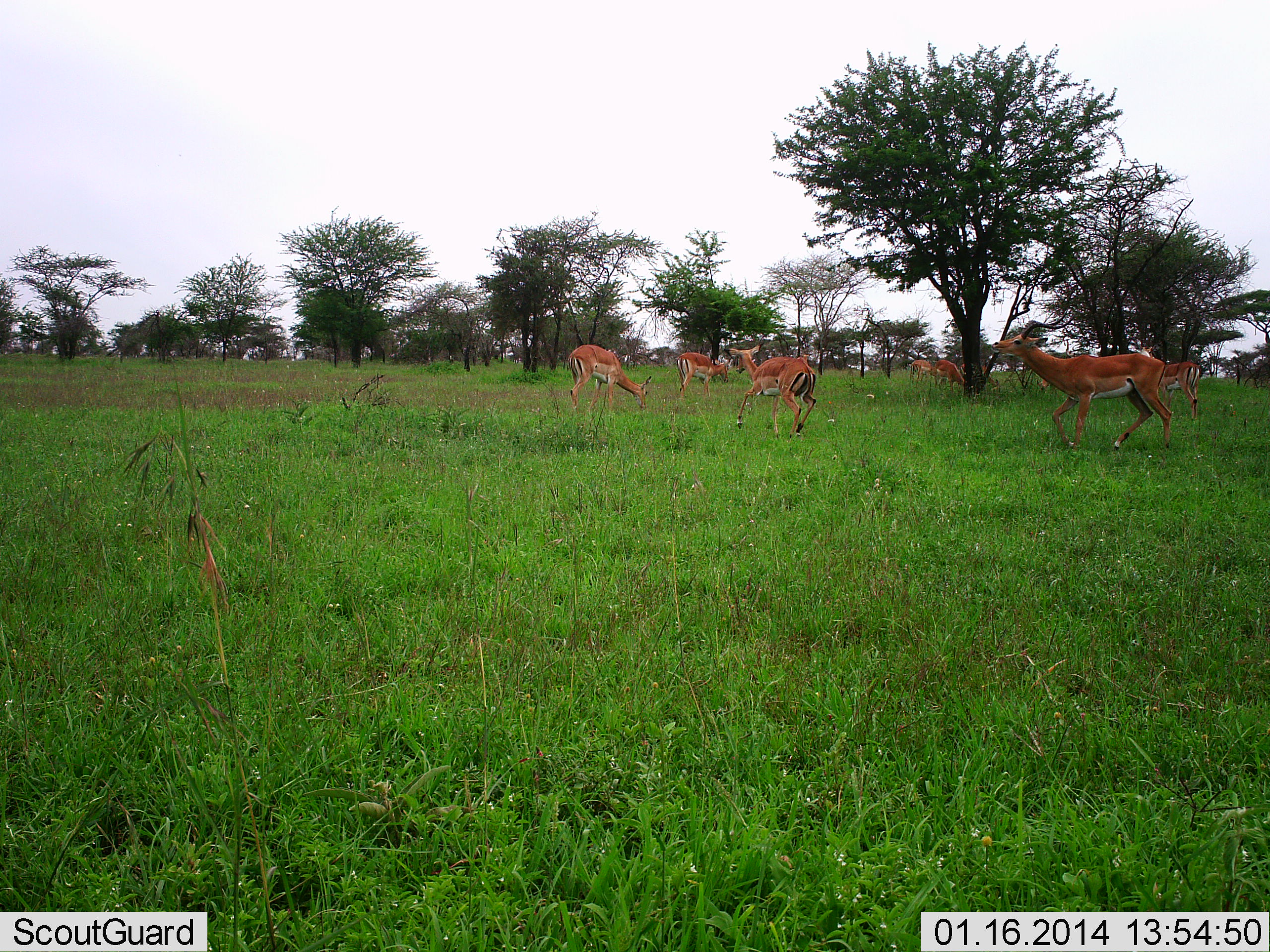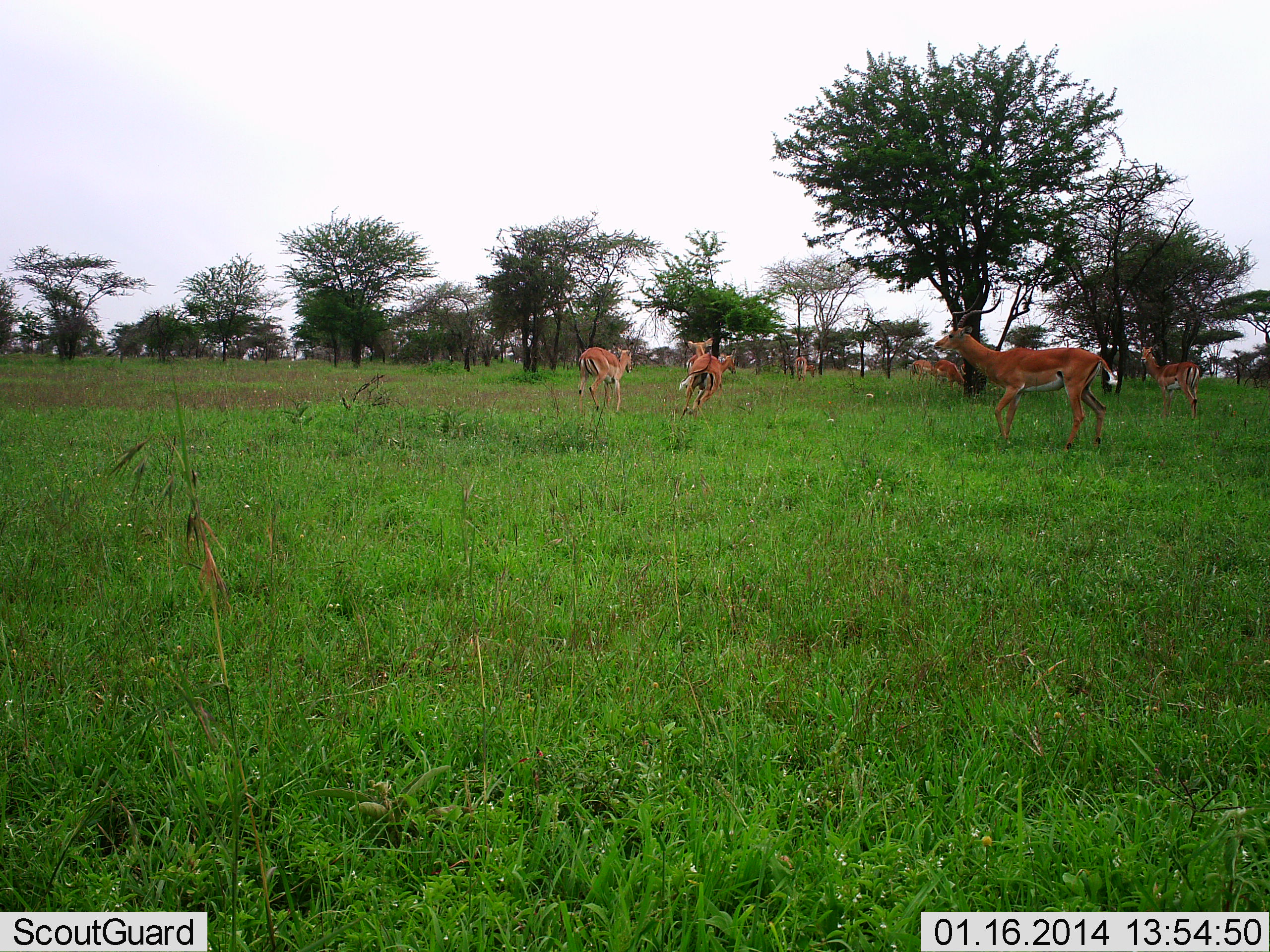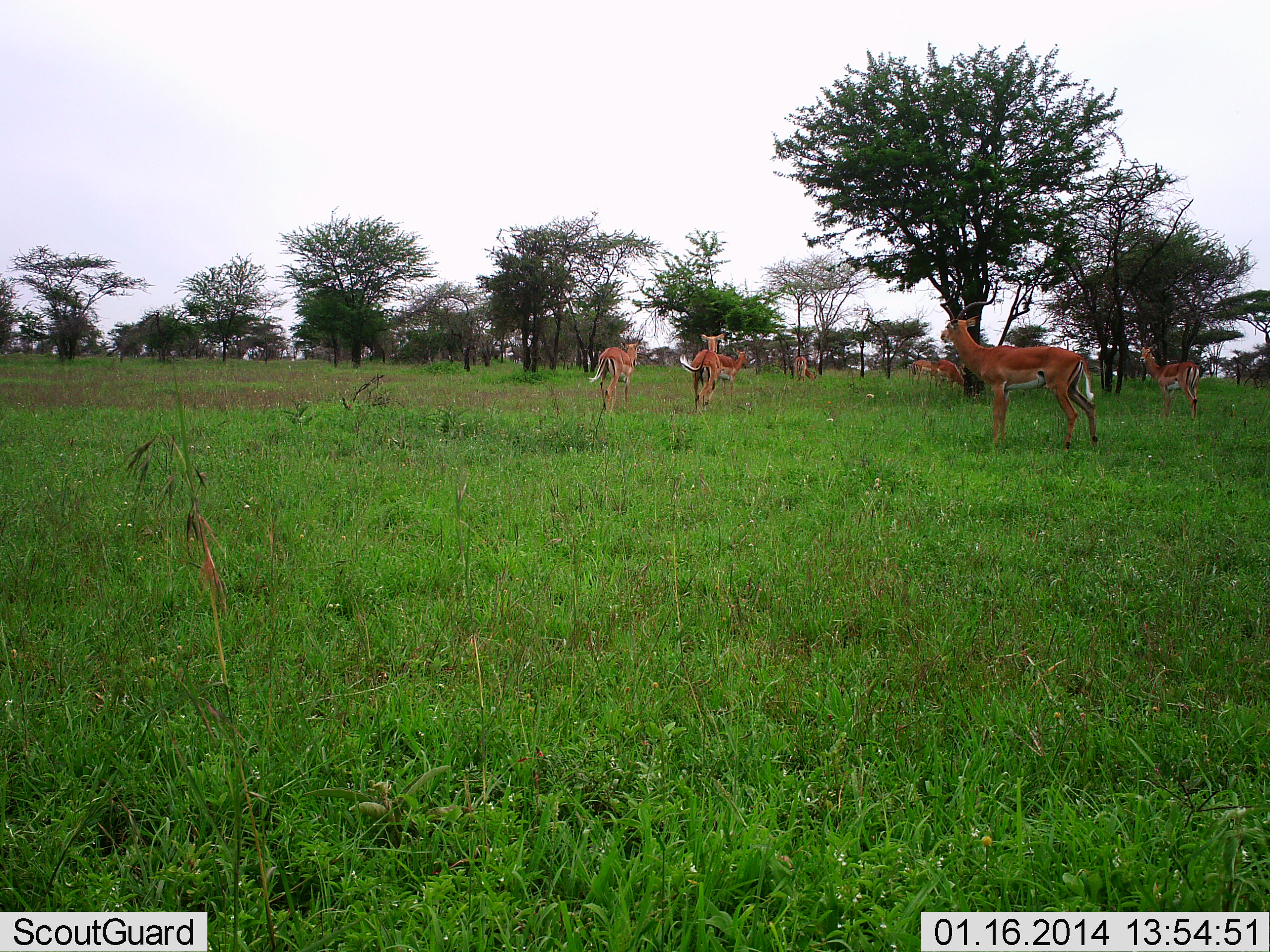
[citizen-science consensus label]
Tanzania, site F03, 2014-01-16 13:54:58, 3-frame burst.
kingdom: Animalia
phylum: Chordata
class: Mammalia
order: Artiodactyla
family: Bovidae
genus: Aepyceros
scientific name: Aepyceros melampus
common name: impala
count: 7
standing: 80%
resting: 0%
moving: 100%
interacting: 10%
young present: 0%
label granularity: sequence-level